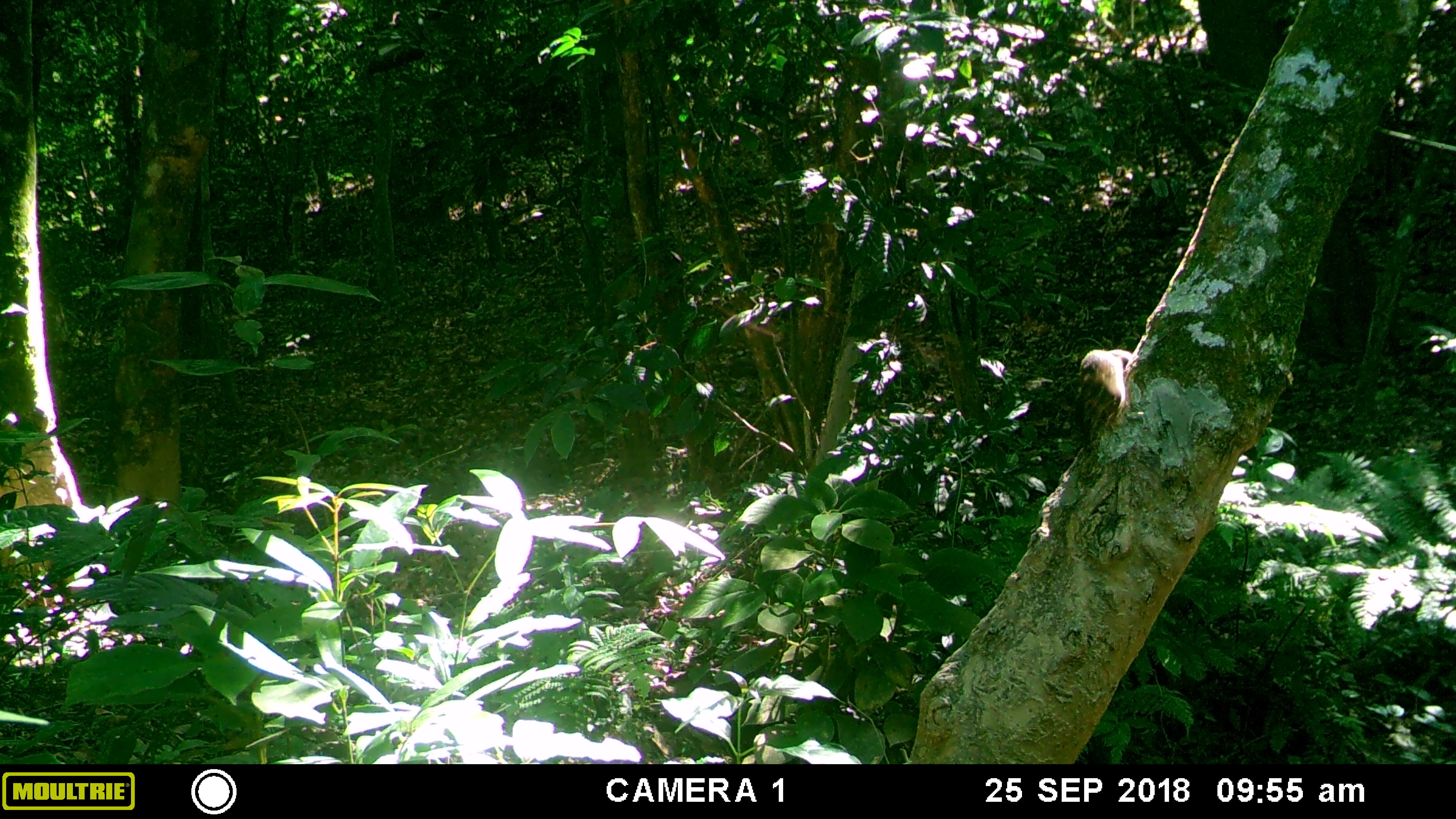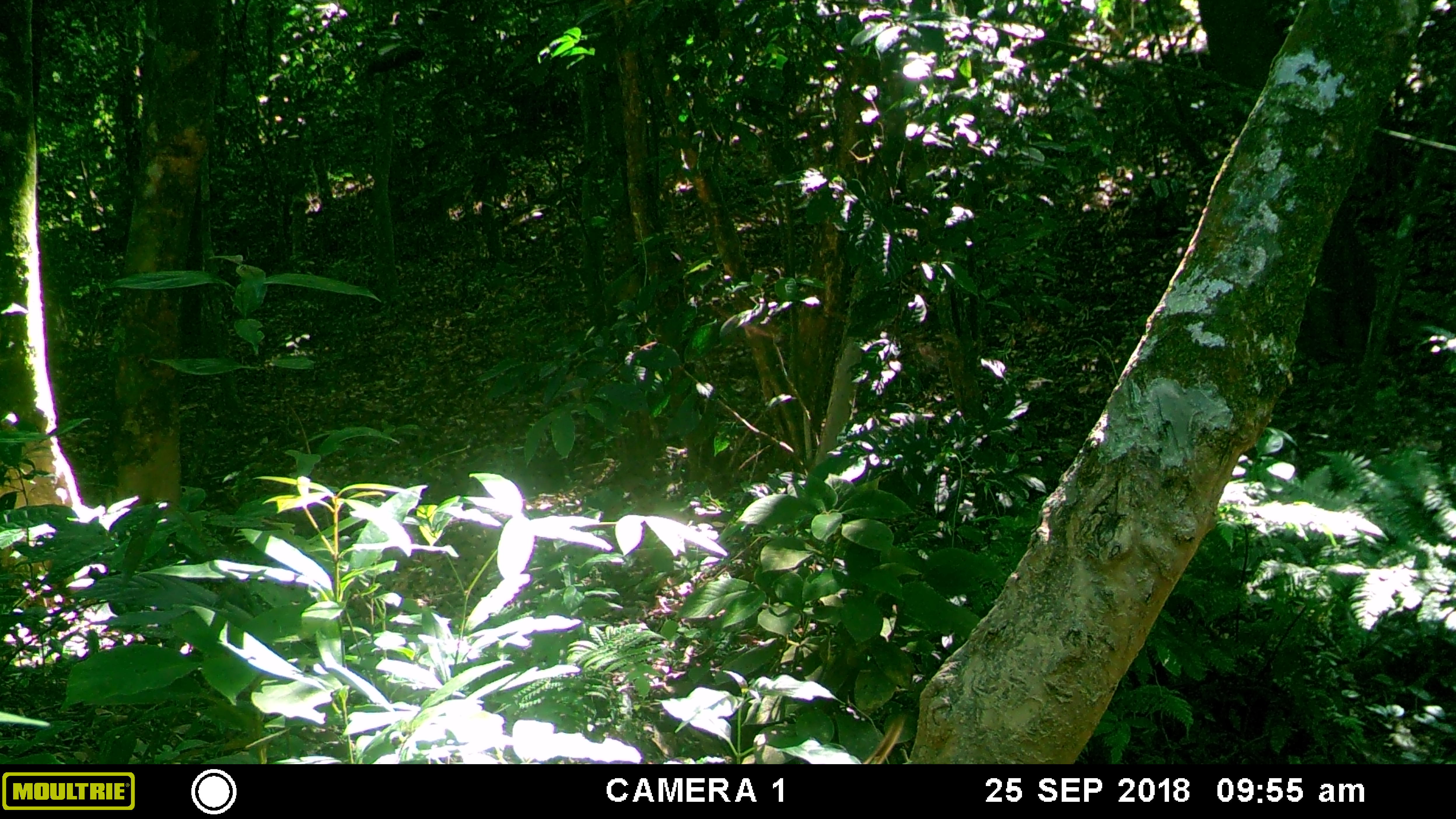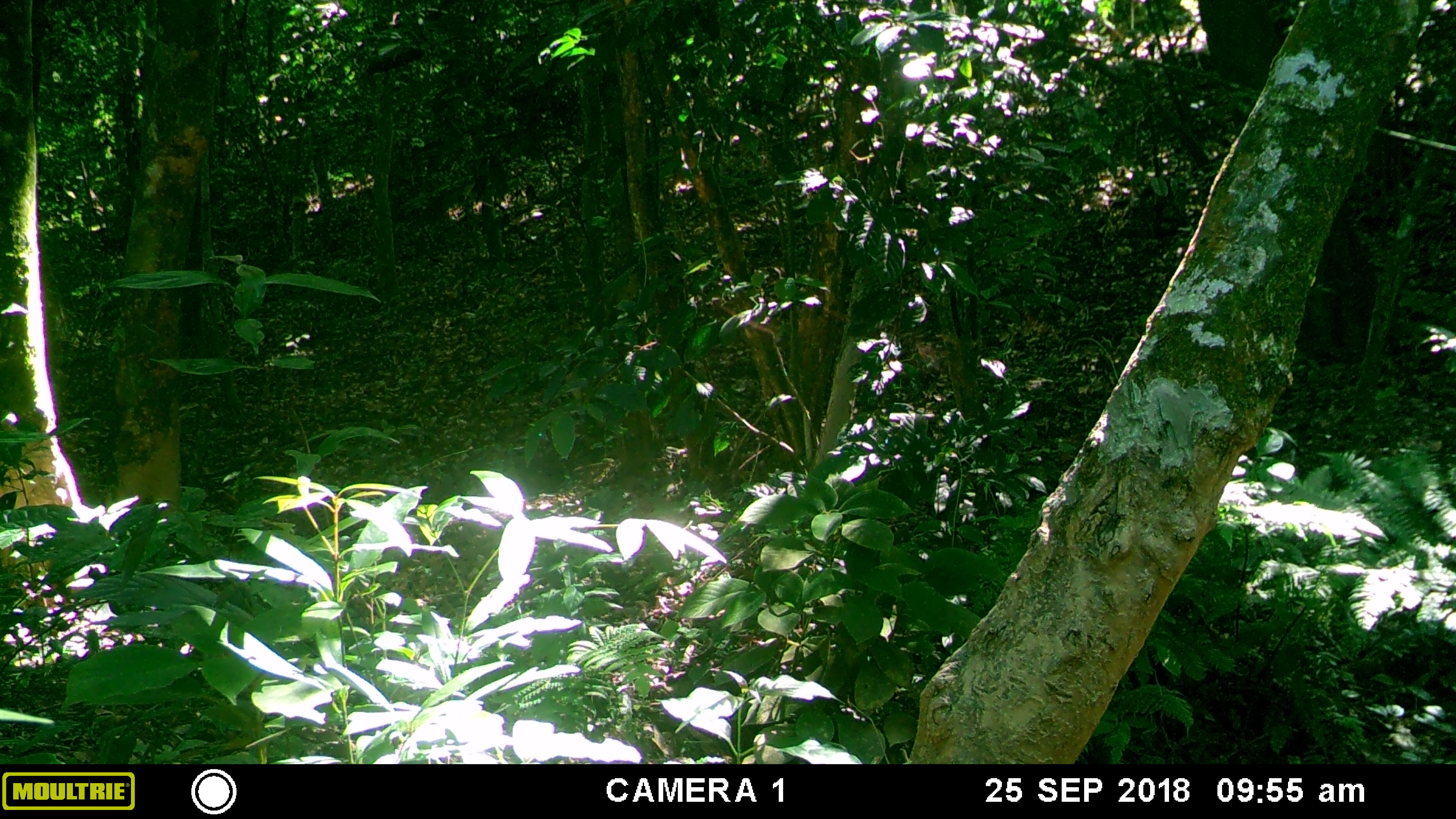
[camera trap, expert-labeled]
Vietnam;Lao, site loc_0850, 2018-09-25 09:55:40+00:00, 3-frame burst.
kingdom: Animalia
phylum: Chordata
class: Mammalia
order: Scandentia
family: Tupaiidae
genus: Tupaia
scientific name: Tupaia belangeri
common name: northern treeshrew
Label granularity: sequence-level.